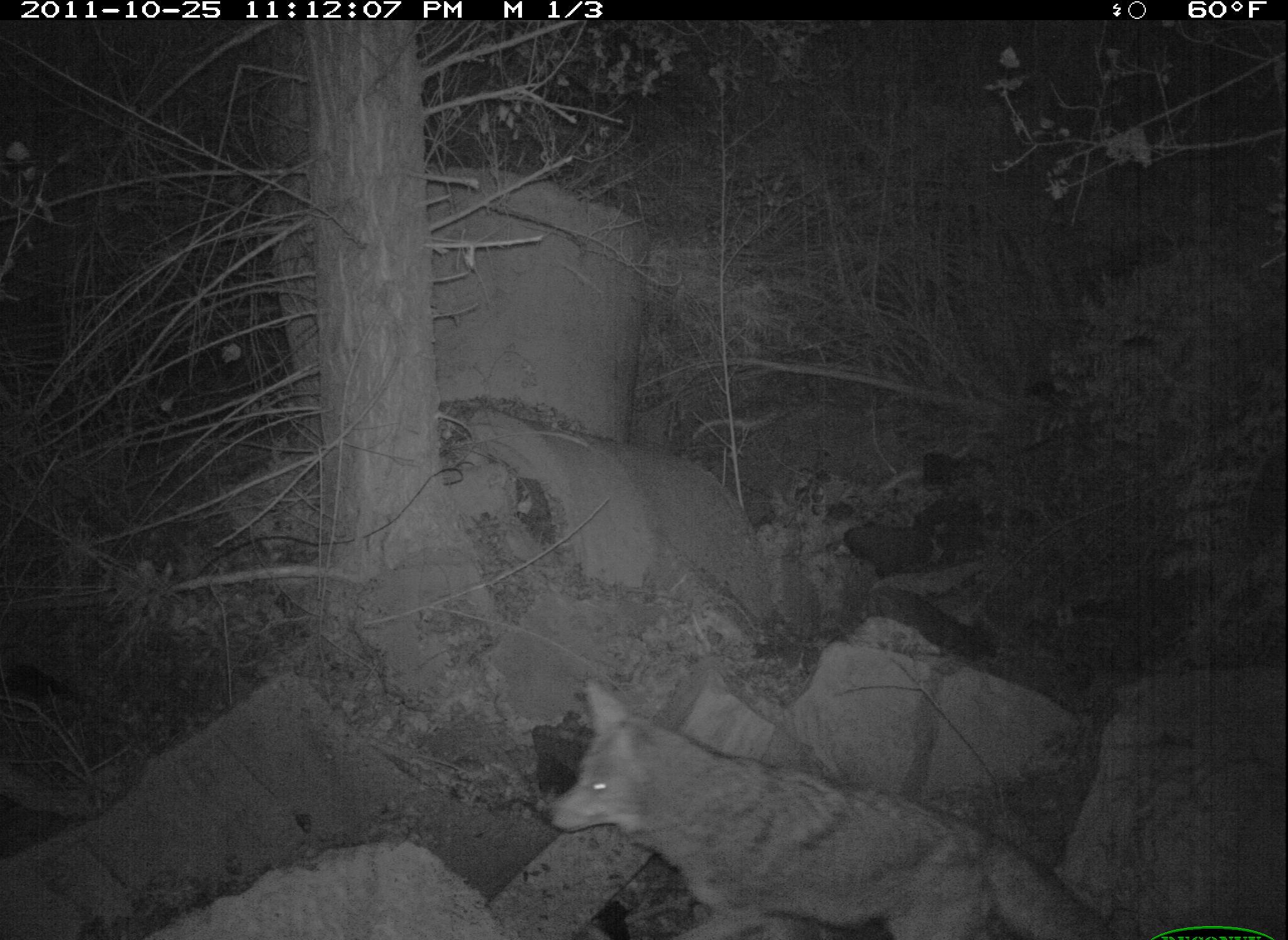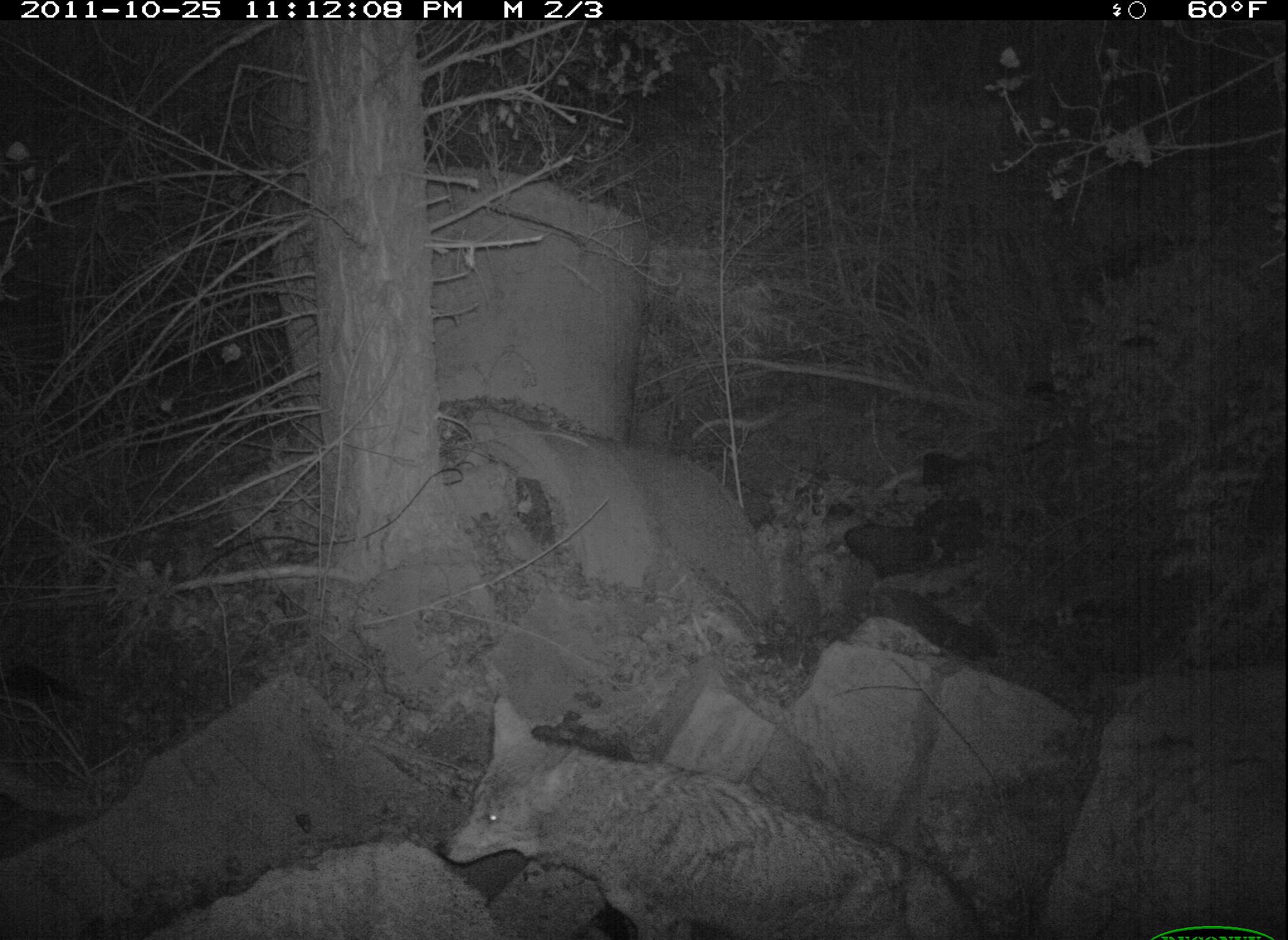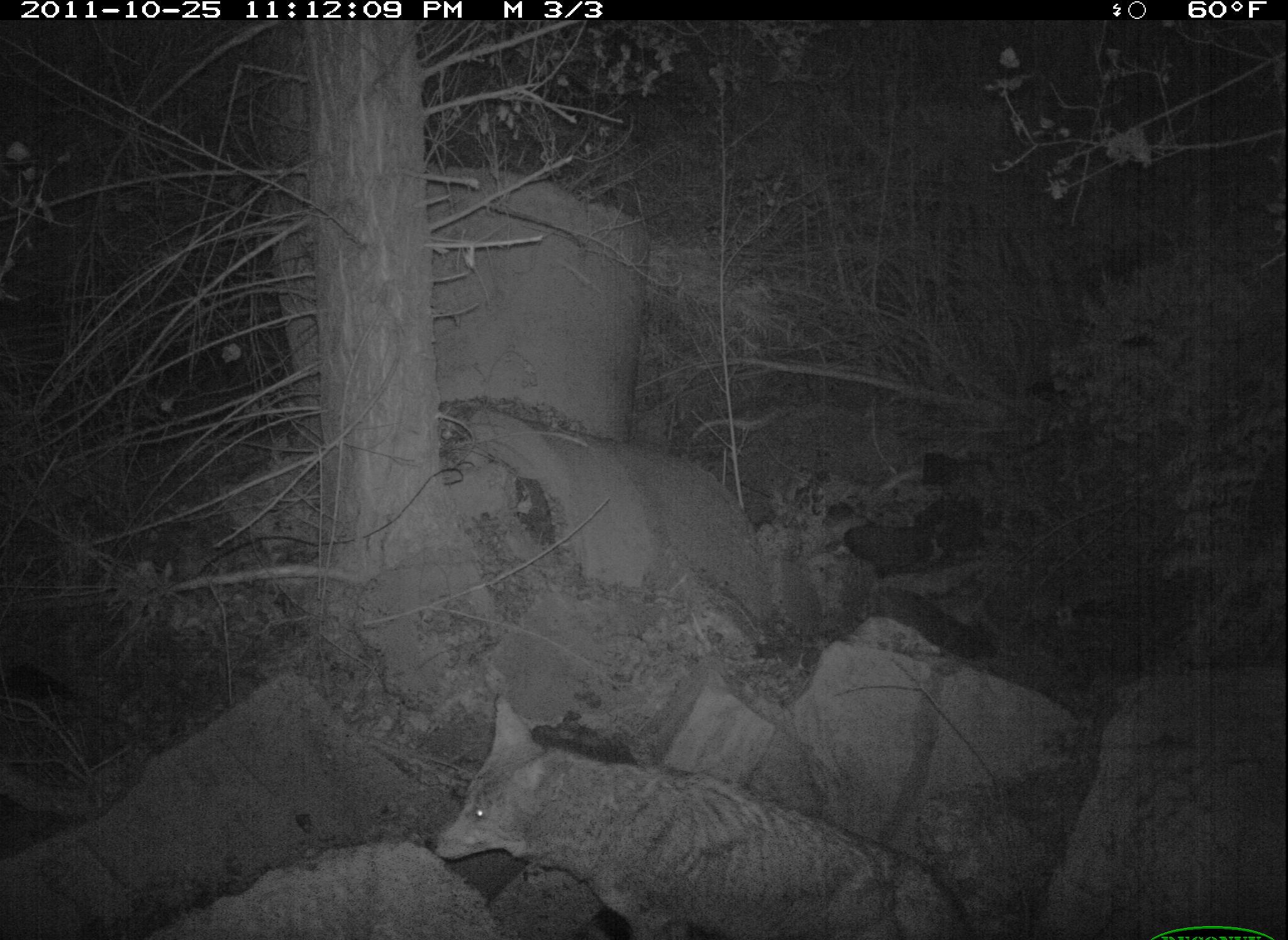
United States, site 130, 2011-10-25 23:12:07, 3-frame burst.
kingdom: Animalia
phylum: Chordata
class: Mammalia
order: Carnivora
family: Canidae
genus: Canis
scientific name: Canis latrans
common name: coyote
Coyote (Canis latrans).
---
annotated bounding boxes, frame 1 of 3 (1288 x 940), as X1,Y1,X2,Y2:
coyote: 523,654,1145,940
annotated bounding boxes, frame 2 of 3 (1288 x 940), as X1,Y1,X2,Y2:
coyote: 438,691,989,937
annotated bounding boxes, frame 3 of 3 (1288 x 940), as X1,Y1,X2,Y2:
coyote: 420,688,972,931